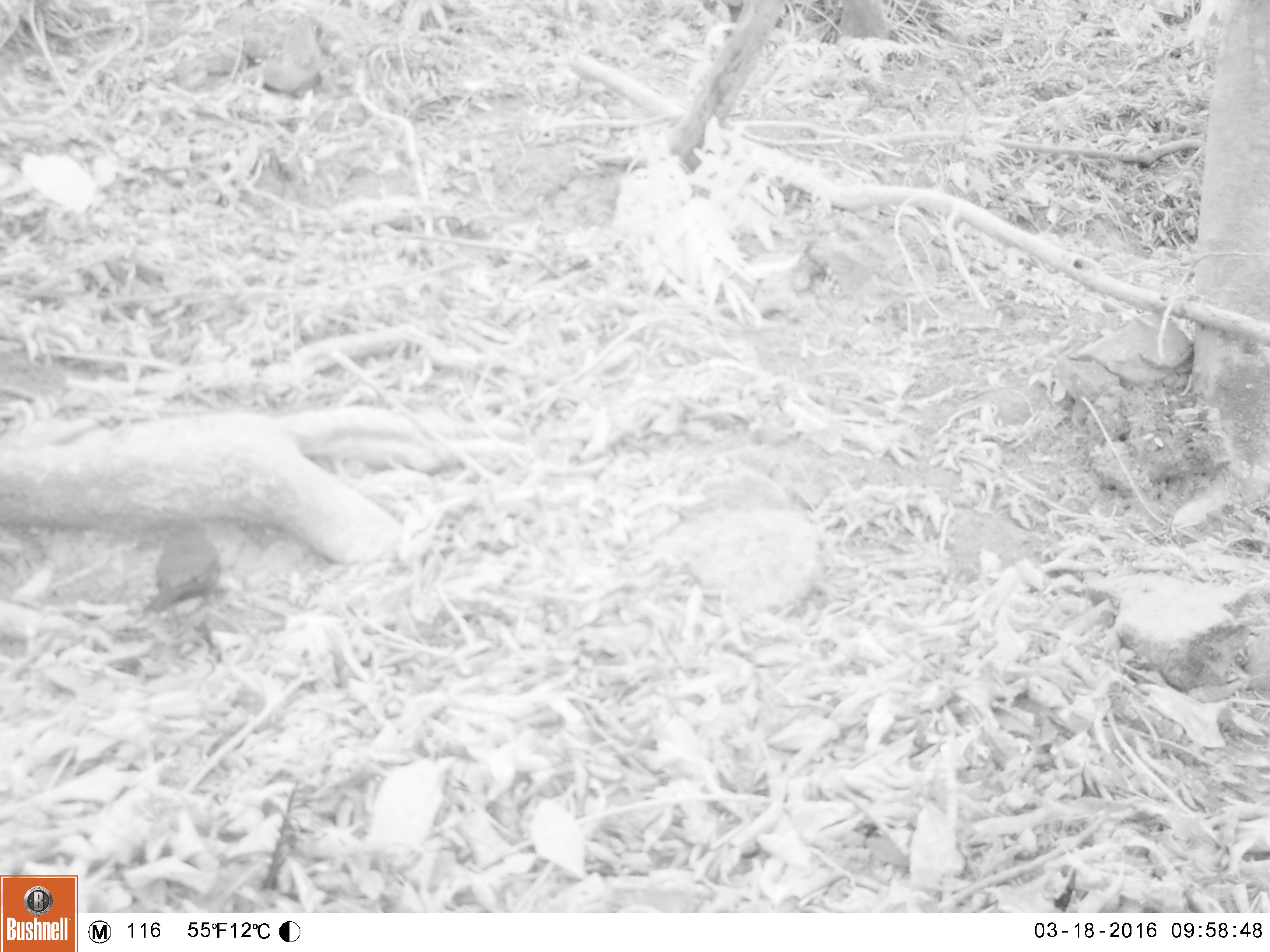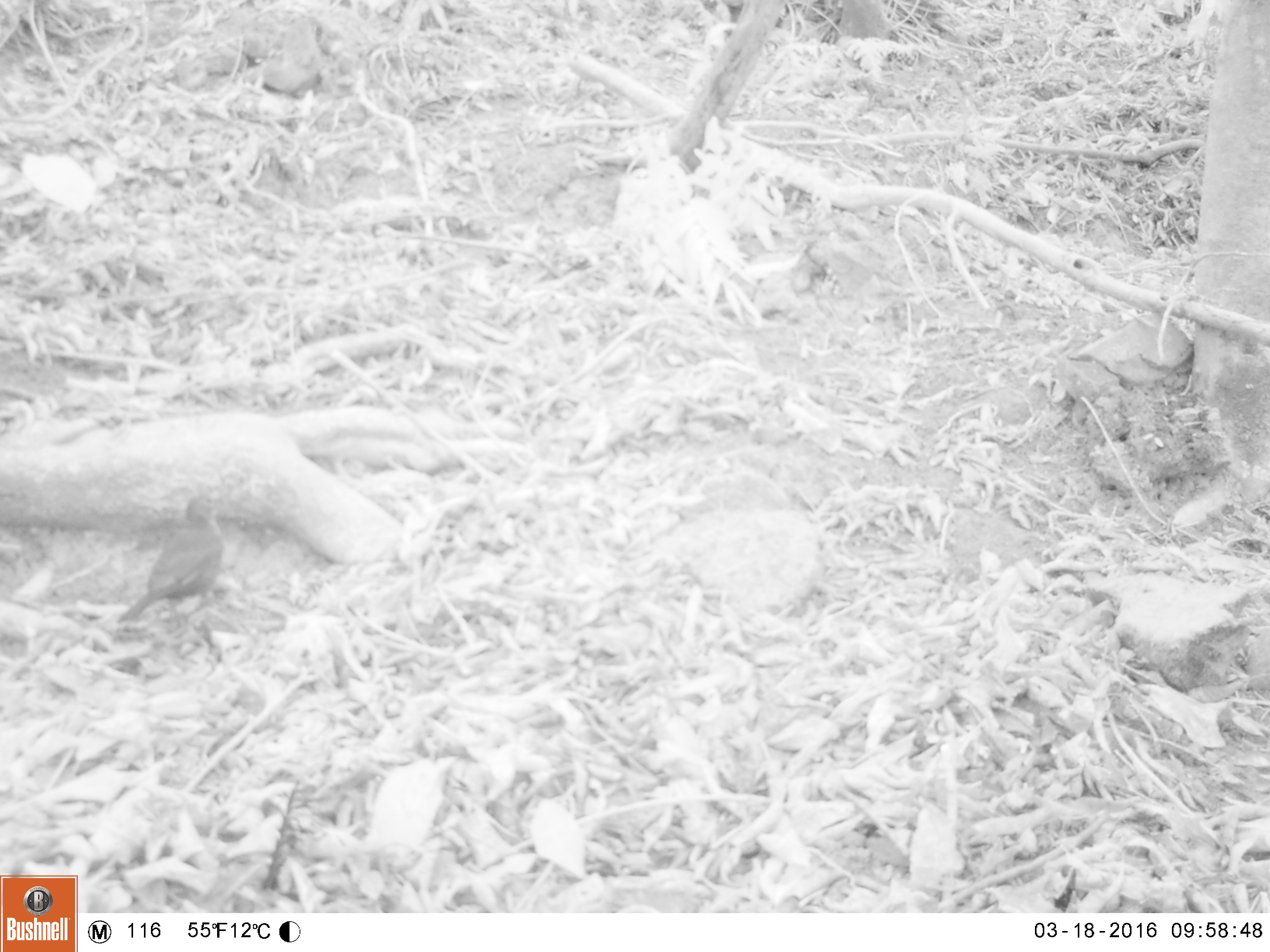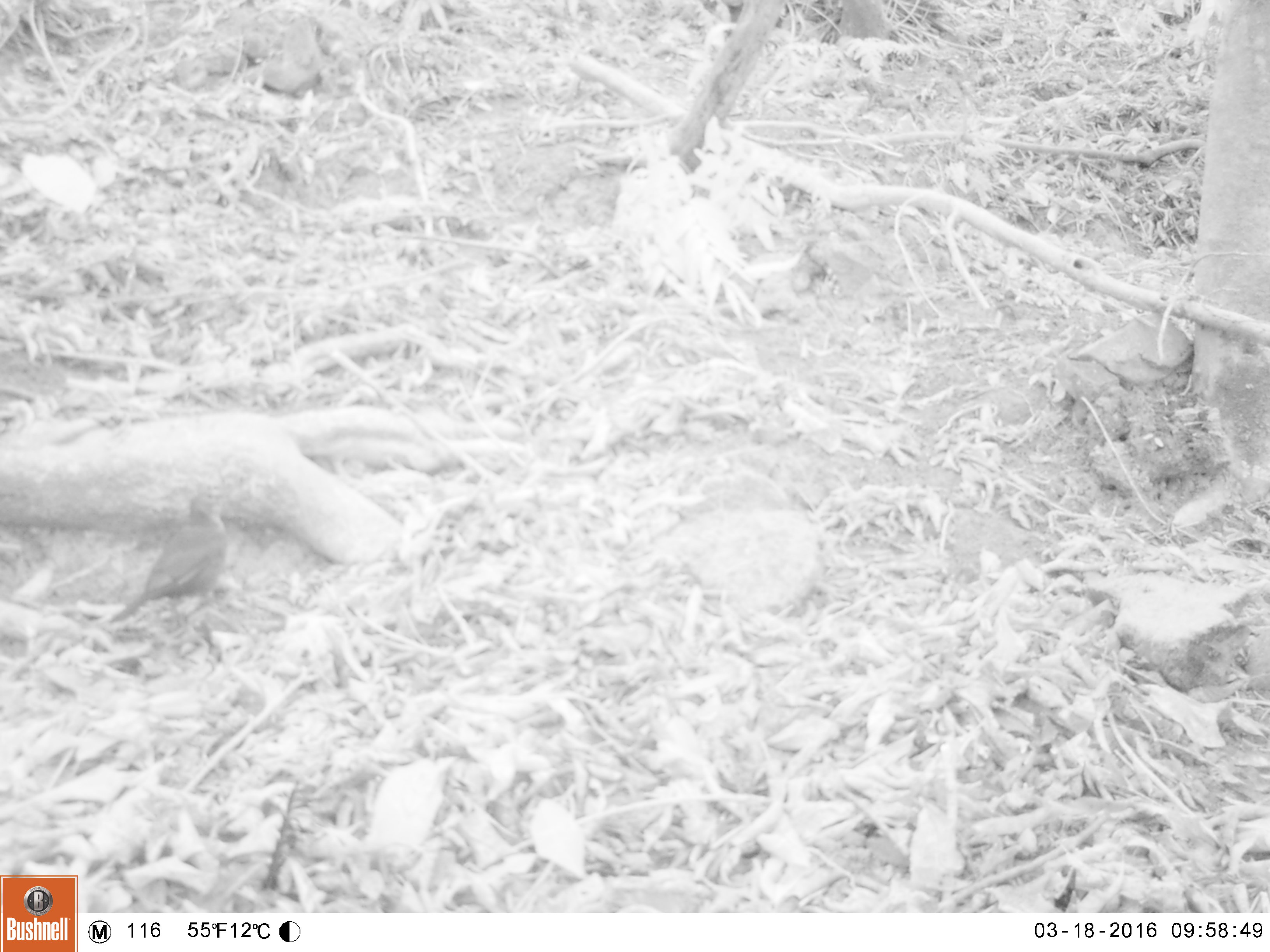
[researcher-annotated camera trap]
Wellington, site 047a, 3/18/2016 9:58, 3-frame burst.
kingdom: Animalia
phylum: Chordata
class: Aves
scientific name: Aves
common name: bird